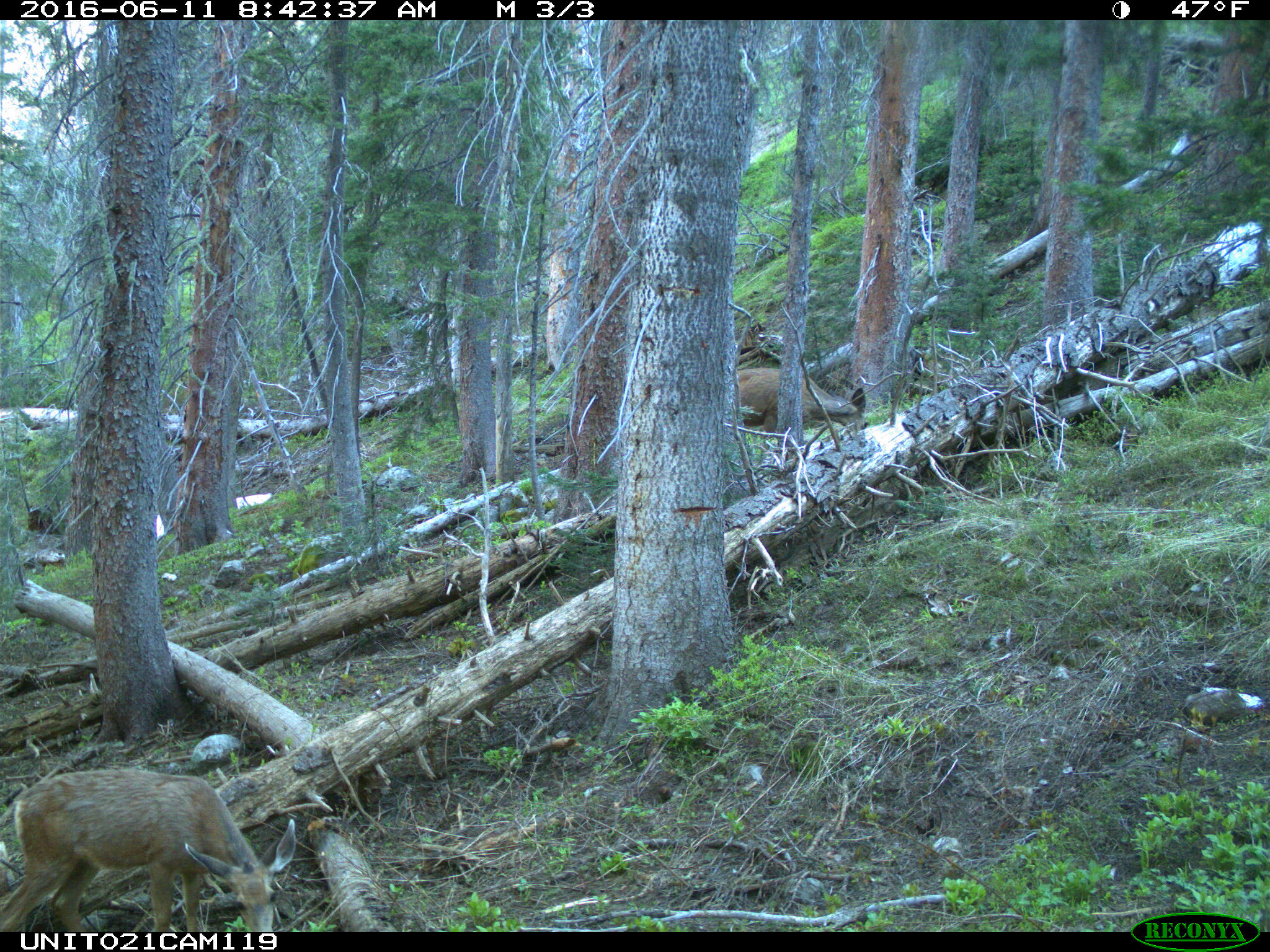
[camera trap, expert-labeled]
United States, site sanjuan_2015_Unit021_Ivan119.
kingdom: Animalia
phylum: Chordata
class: Mammalia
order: Artiodactyla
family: Cervidae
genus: Odocoileus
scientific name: Odocoileus hemionus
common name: mule deer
Odocoileus hemionus (mule deer).